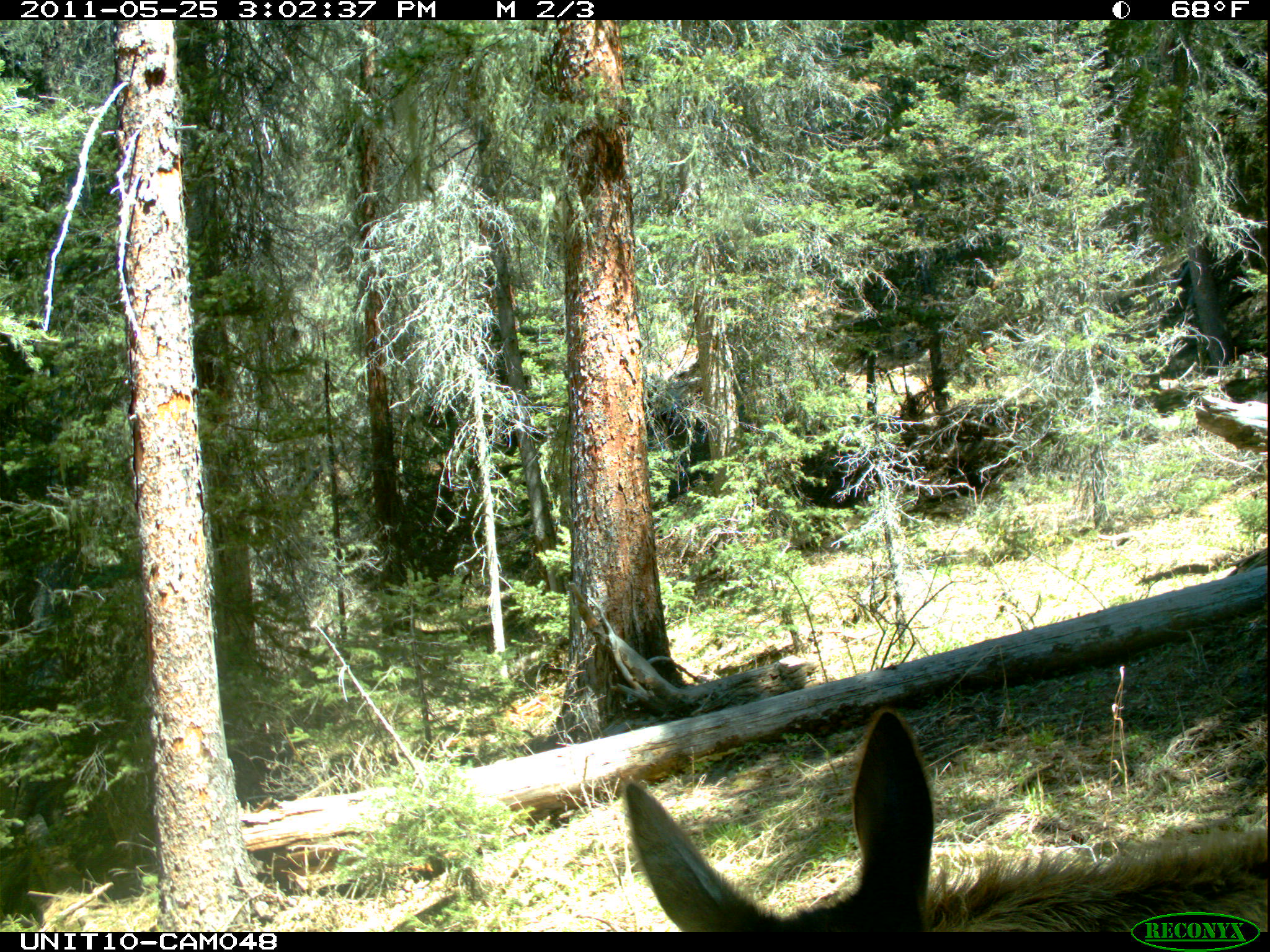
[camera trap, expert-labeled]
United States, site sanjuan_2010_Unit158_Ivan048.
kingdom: Animalia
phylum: Chordata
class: Mammalia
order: Artiodactyla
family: Cervidae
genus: Cervus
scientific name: Cervus elaphus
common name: red deer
Cervus elaphus (red deer).